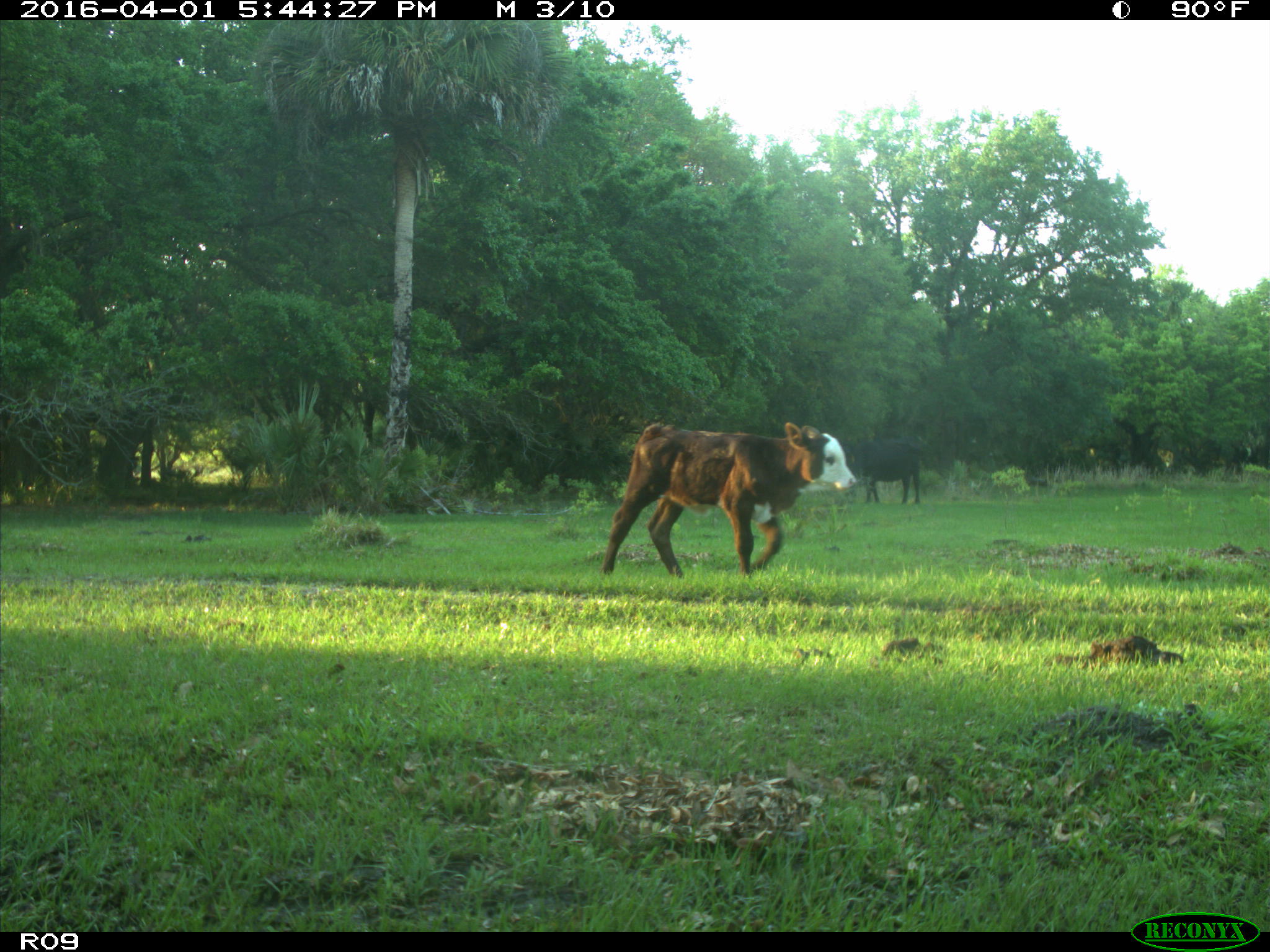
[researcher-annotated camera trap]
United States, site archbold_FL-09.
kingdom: Animalia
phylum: Chordata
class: Mammalia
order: Artiodactyla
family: Bovidae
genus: Bos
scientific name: Bos taurus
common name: domestic cow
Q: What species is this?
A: Bos taurus (domestic cow).